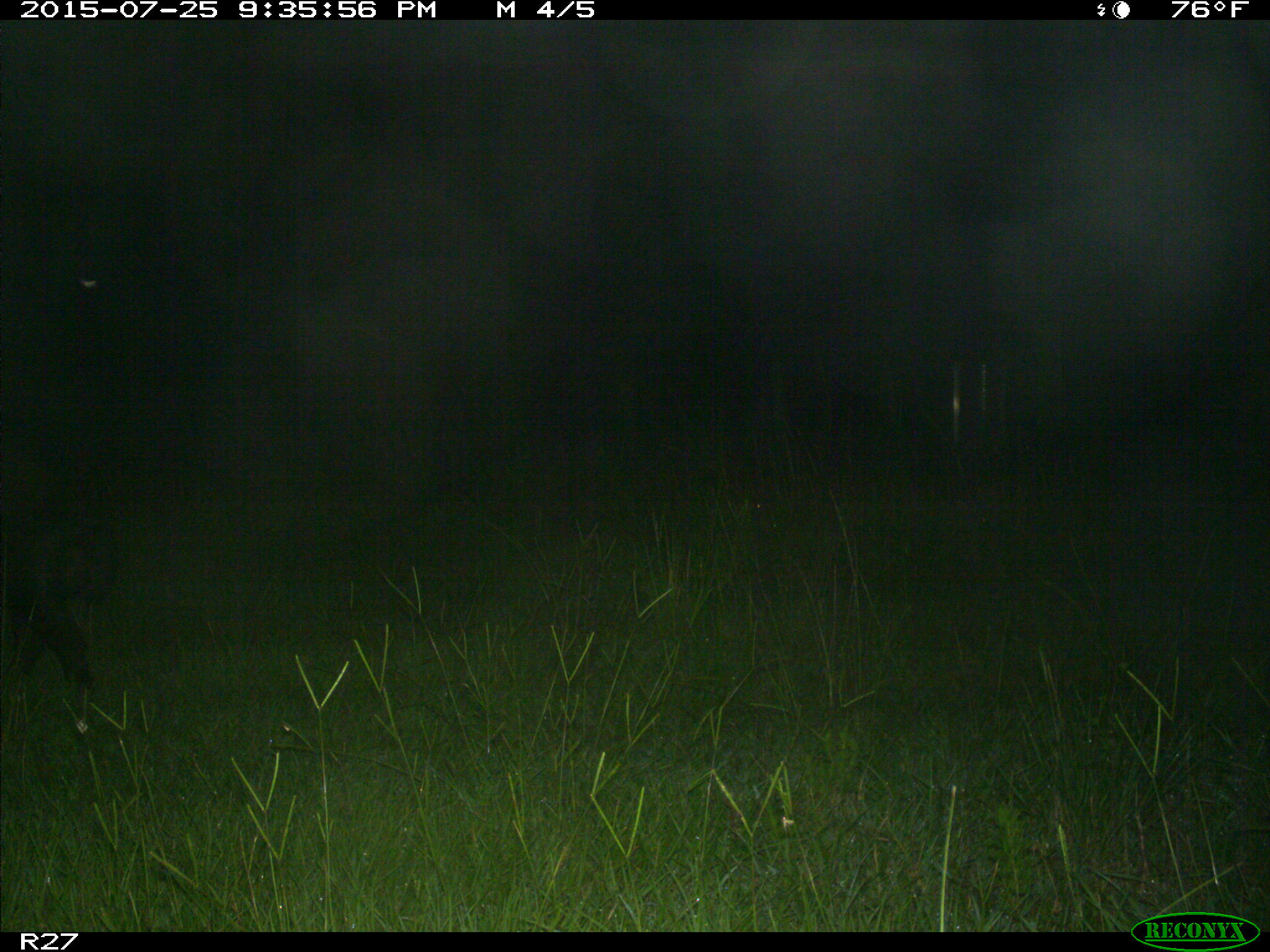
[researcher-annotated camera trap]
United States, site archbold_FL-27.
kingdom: Animalia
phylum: Chordata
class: Mammalia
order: Artiodactyla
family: Suidae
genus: Sus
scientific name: Sus scrofa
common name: wild boar